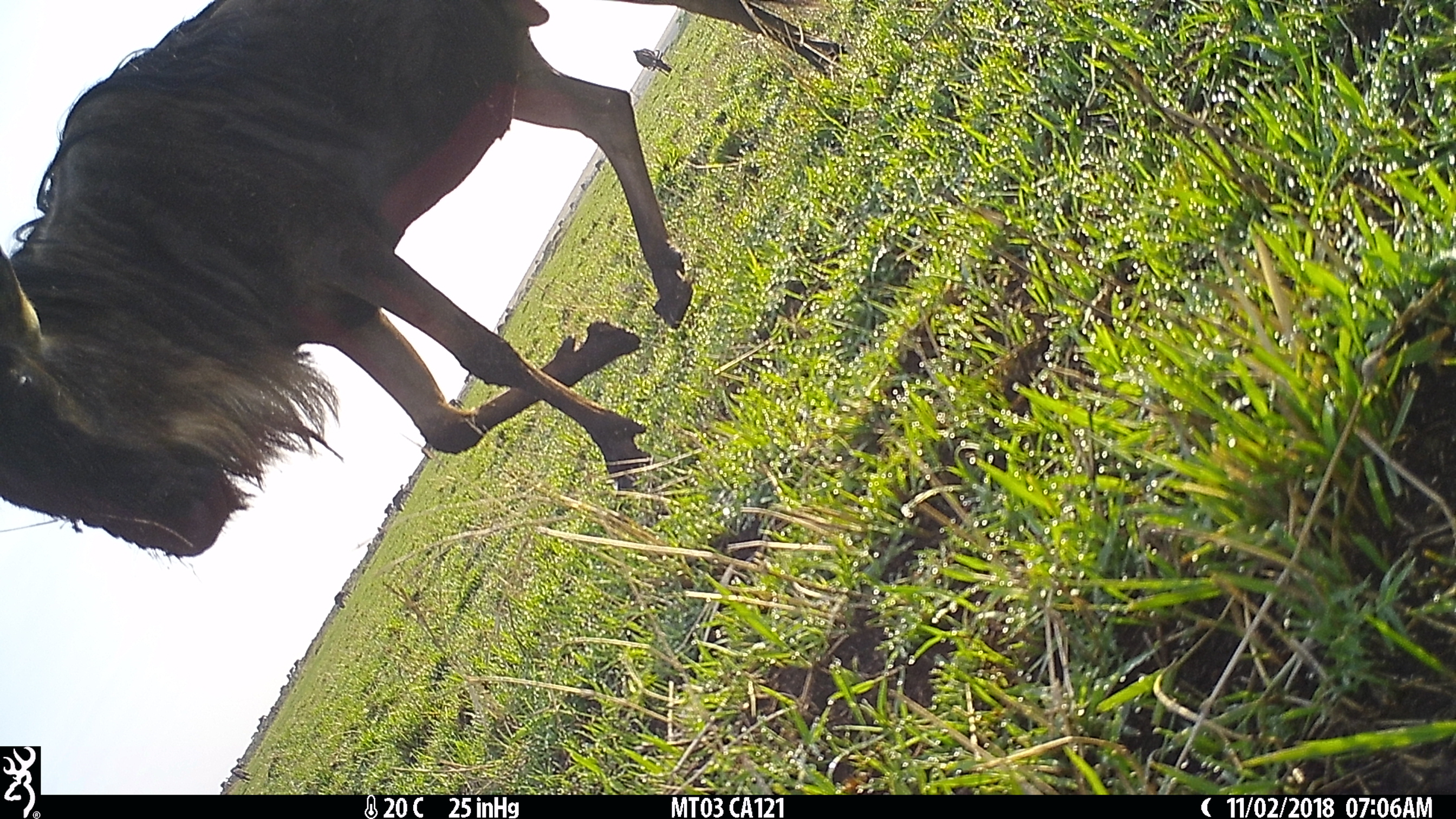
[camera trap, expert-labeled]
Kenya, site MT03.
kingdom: Animalia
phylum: Chordata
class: Mammalia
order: Artiodactyla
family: Bovidae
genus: Connochaetes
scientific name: Connochaetes taurinus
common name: blue wildebeest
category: wildebeest